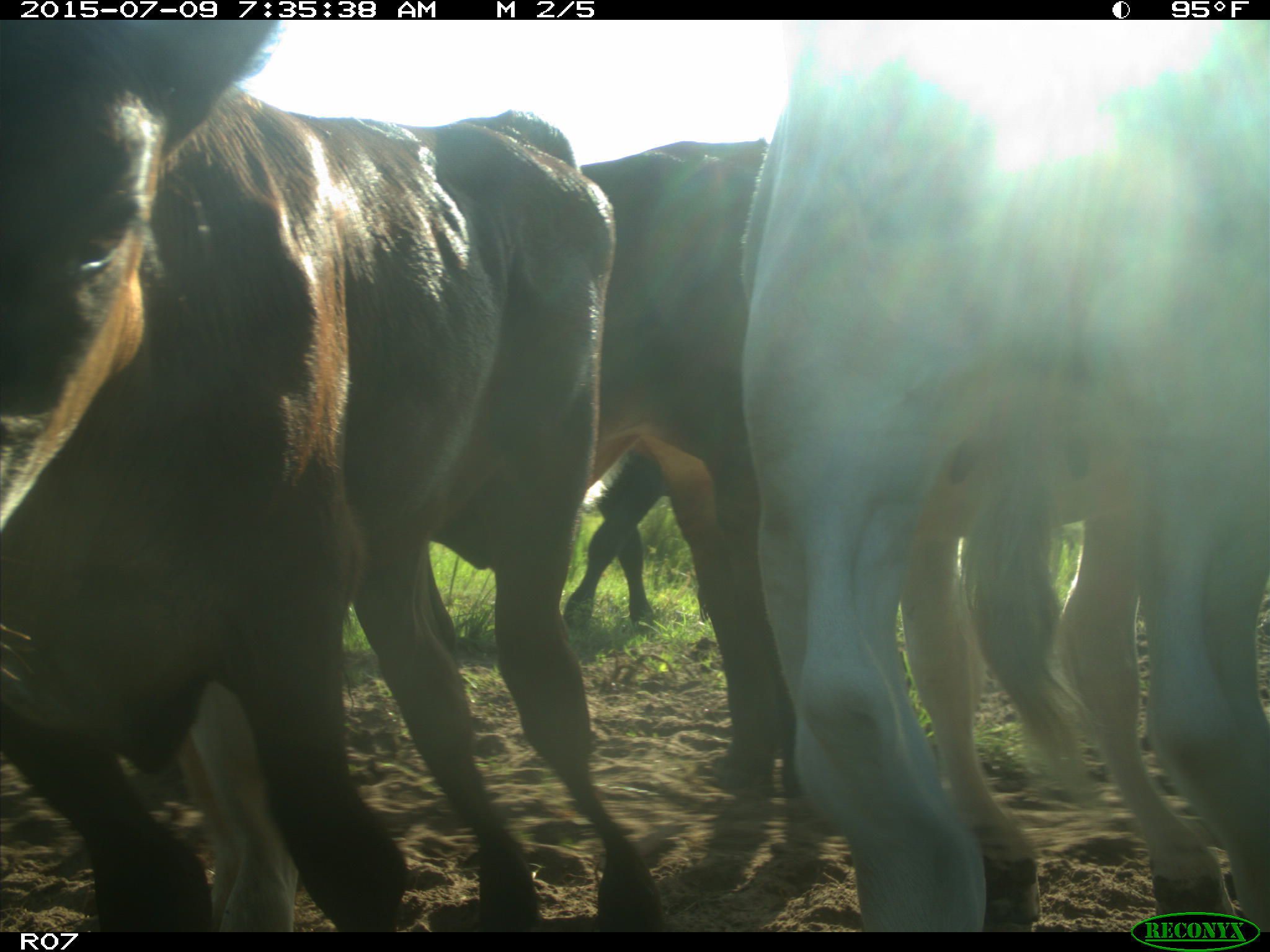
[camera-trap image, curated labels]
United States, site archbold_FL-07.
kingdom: Animalia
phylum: Chordata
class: Mammalia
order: Artiodactyla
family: Bovidae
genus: Bos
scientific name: Bos taurus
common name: domestic cow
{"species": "Bos taurus (domestic cow)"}